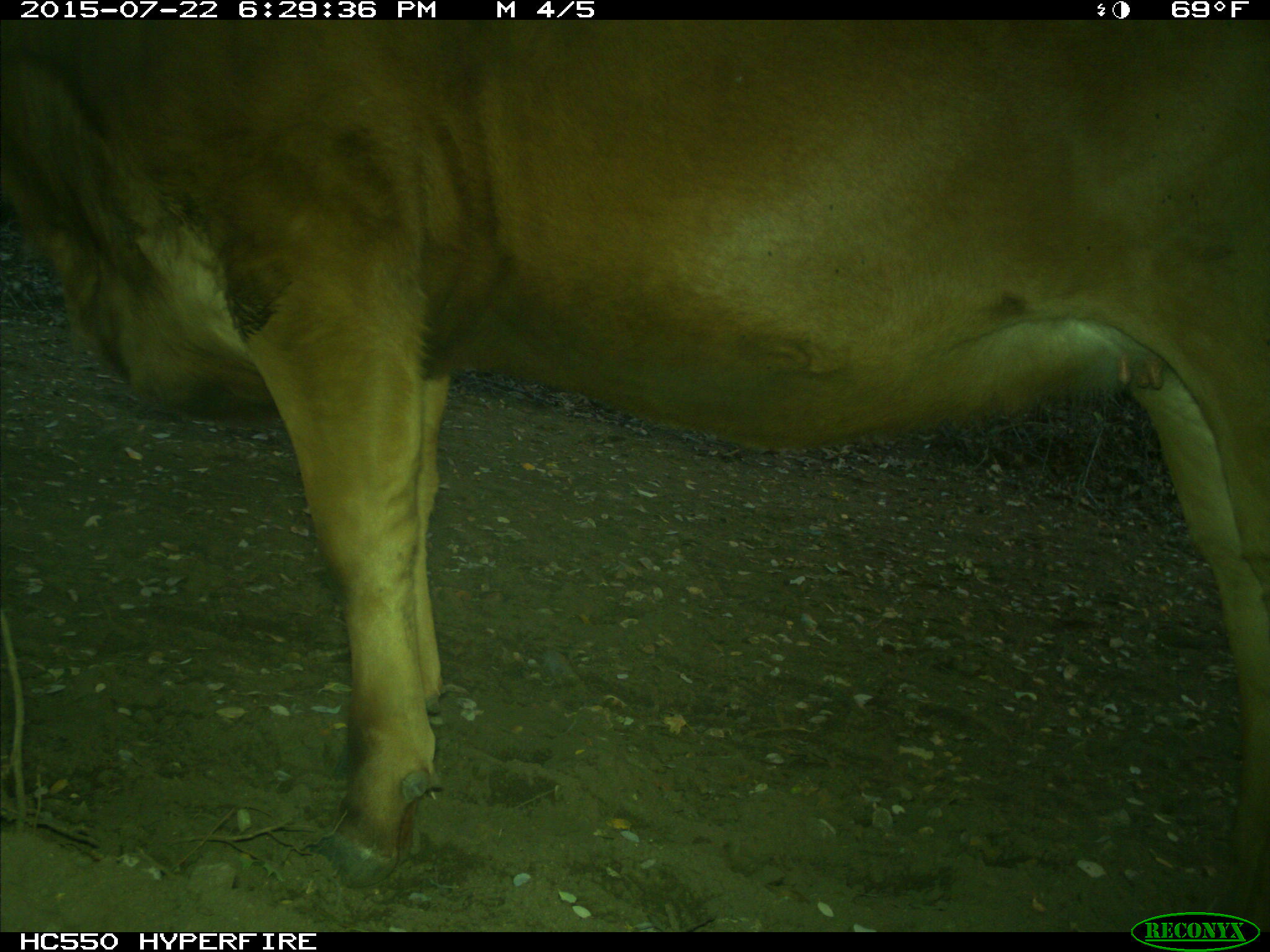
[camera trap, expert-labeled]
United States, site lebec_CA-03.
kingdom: Animalia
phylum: Chordata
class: Mammalia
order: Artiodactyla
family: Bovidae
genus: Bos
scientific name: Bos taurus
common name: domestic cow